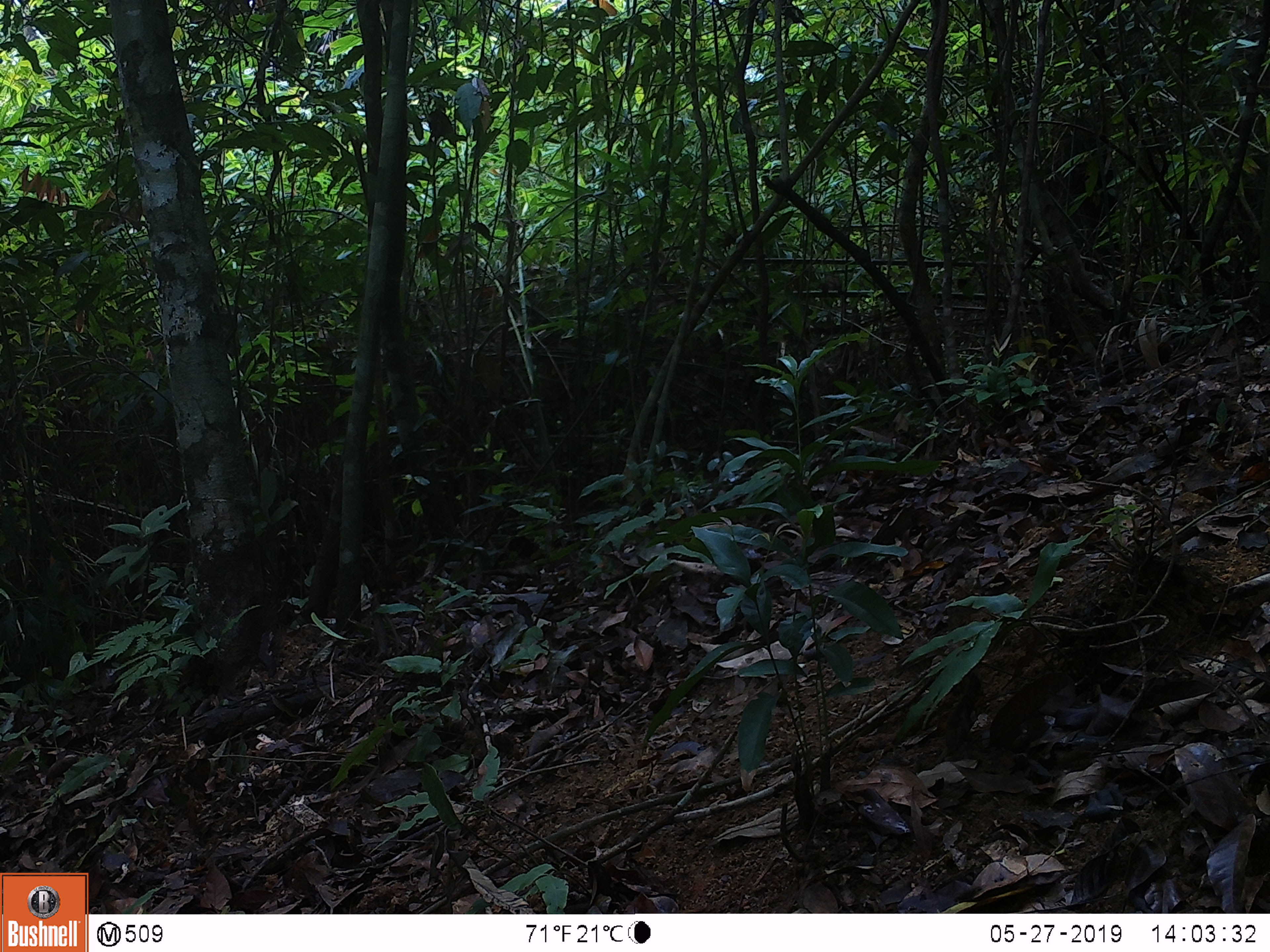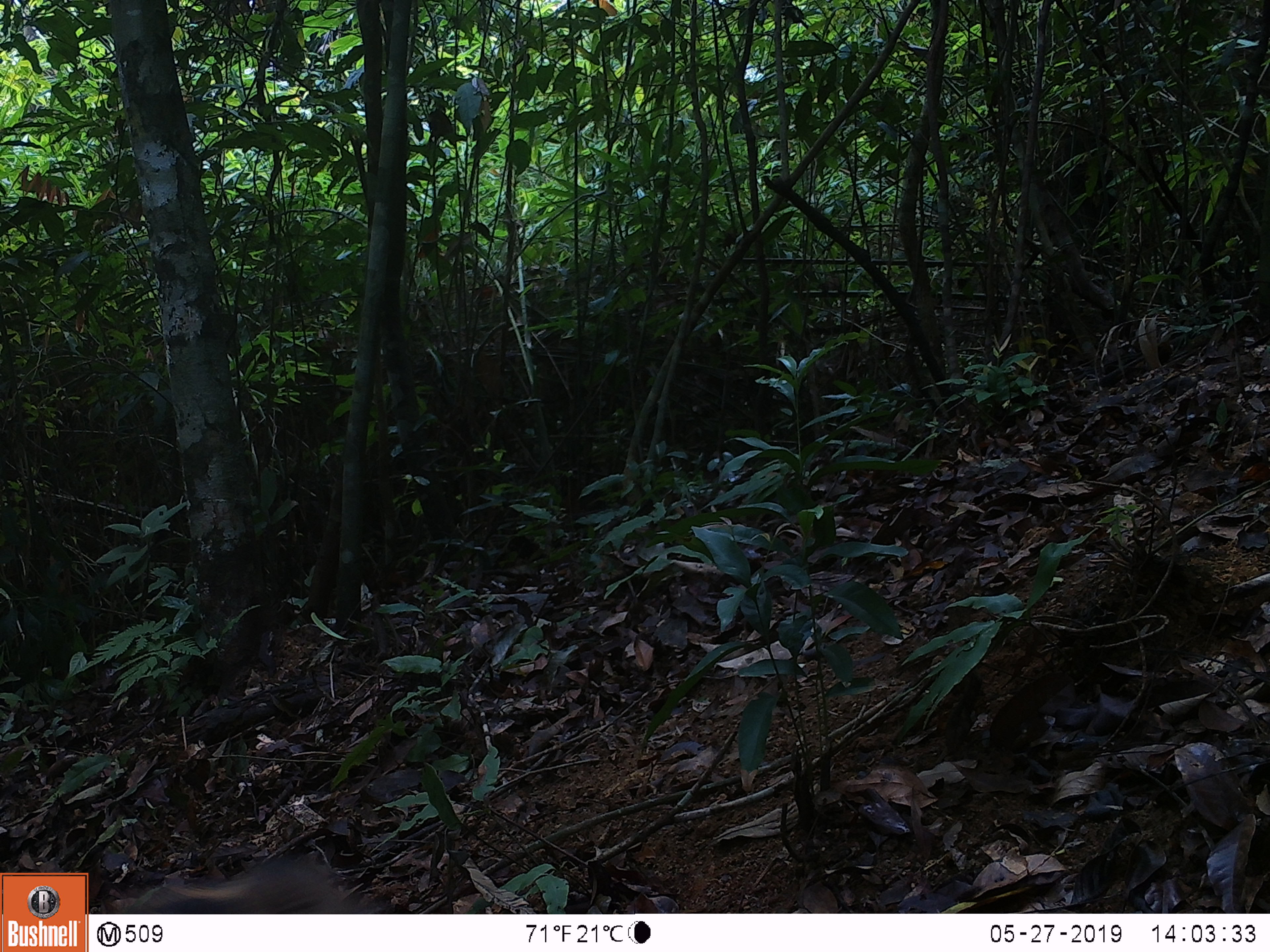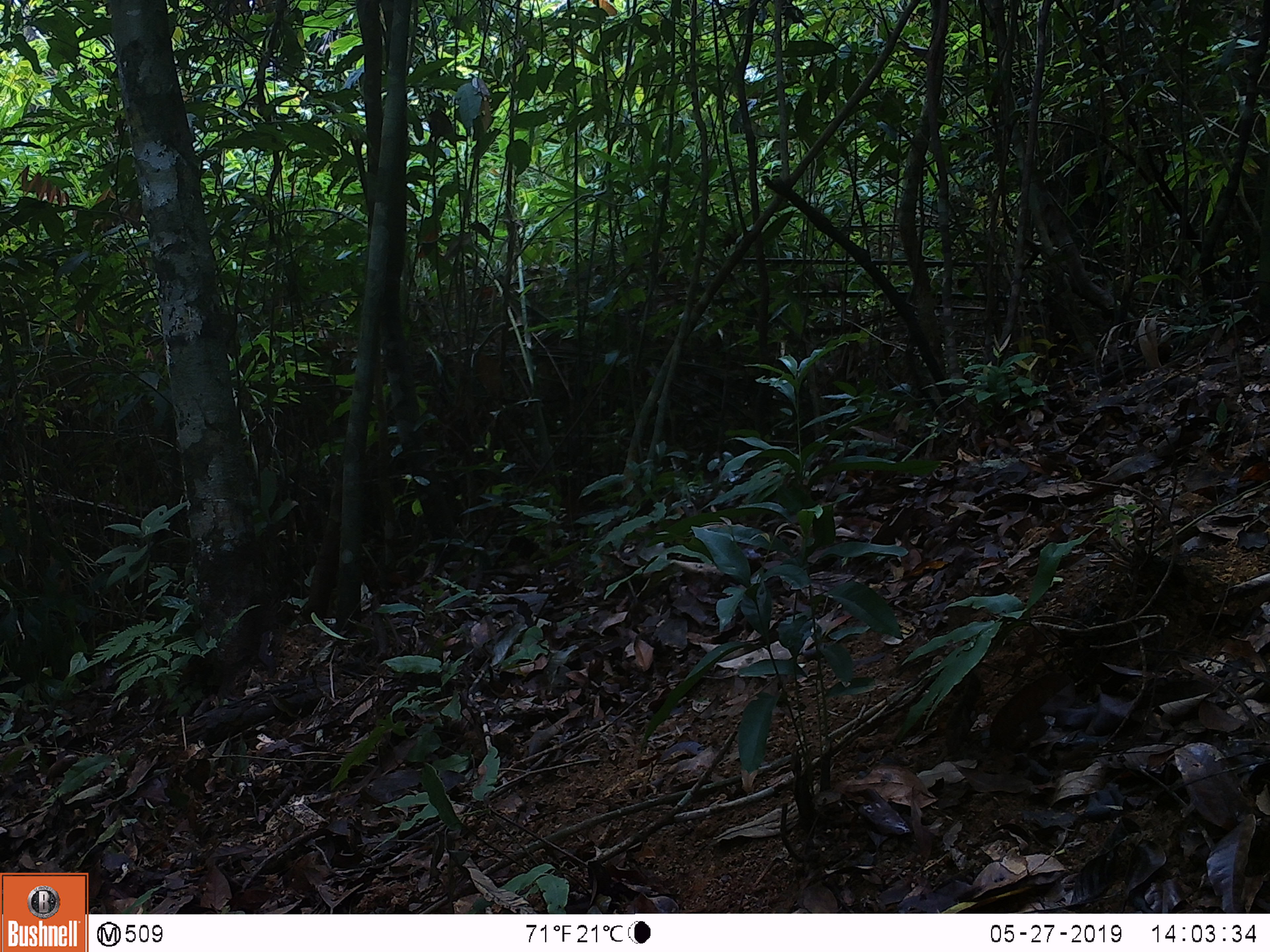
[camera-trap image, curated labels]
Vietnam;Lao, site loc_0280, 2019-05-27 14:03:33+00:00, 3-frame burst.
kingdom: Animalia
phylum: Chordata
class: Mammalia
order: Artiodactyla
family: Suidae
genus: Sus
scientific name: Sus scrofa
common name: eurasian wild pig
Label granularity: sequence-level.